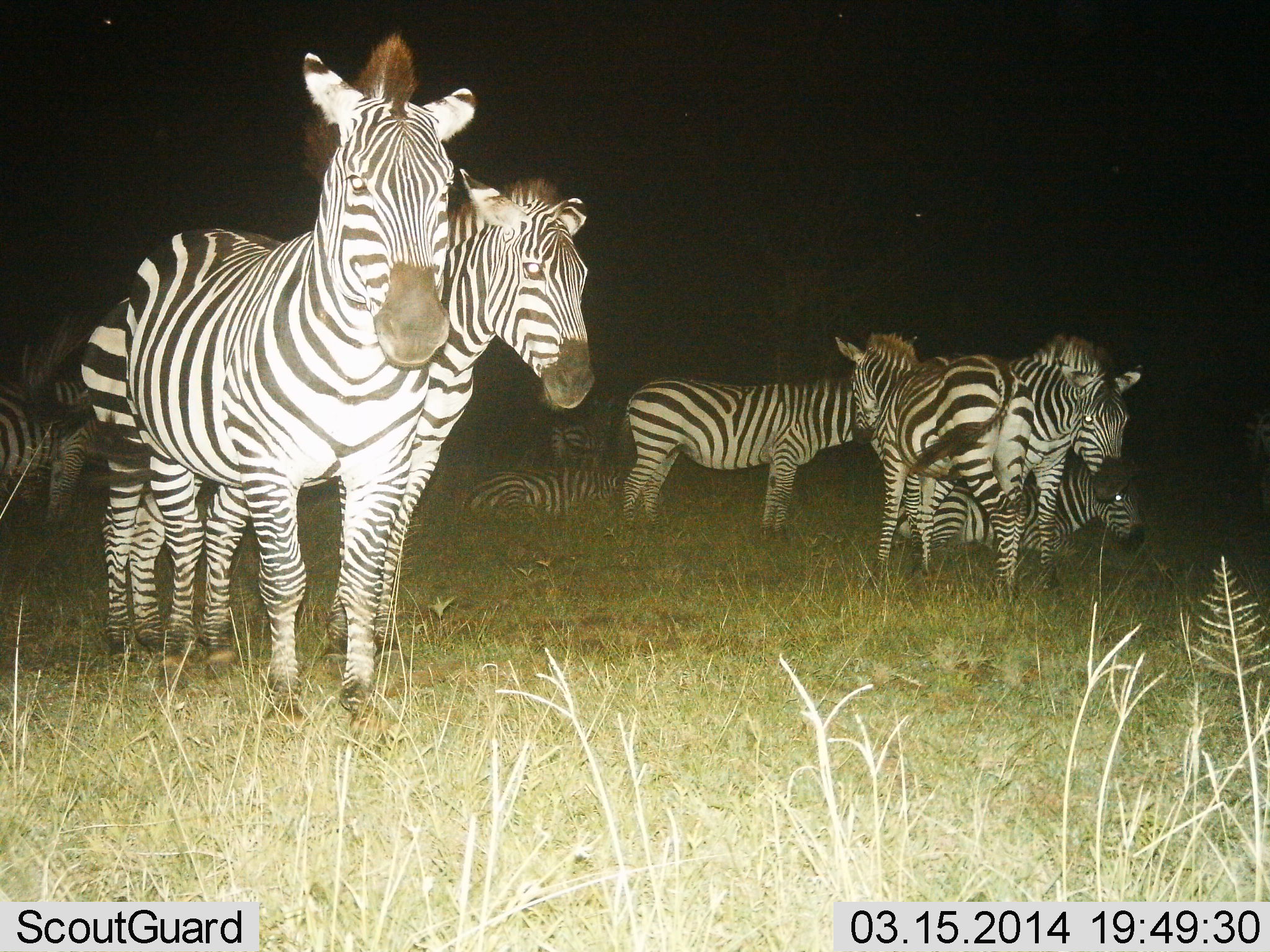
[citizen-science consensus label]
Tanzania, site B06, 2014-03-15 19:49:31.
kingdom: Animalia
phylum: Chordata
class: Mammalia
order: Perissodactyla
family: Equidae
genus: Equus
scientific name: Equus quagga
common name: plains zebra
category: zebra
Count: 10.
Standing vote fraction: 90%.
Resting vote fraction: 80%.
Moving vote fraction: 0%.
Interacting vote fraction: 10%.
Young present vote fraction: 20%.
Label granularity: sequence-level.